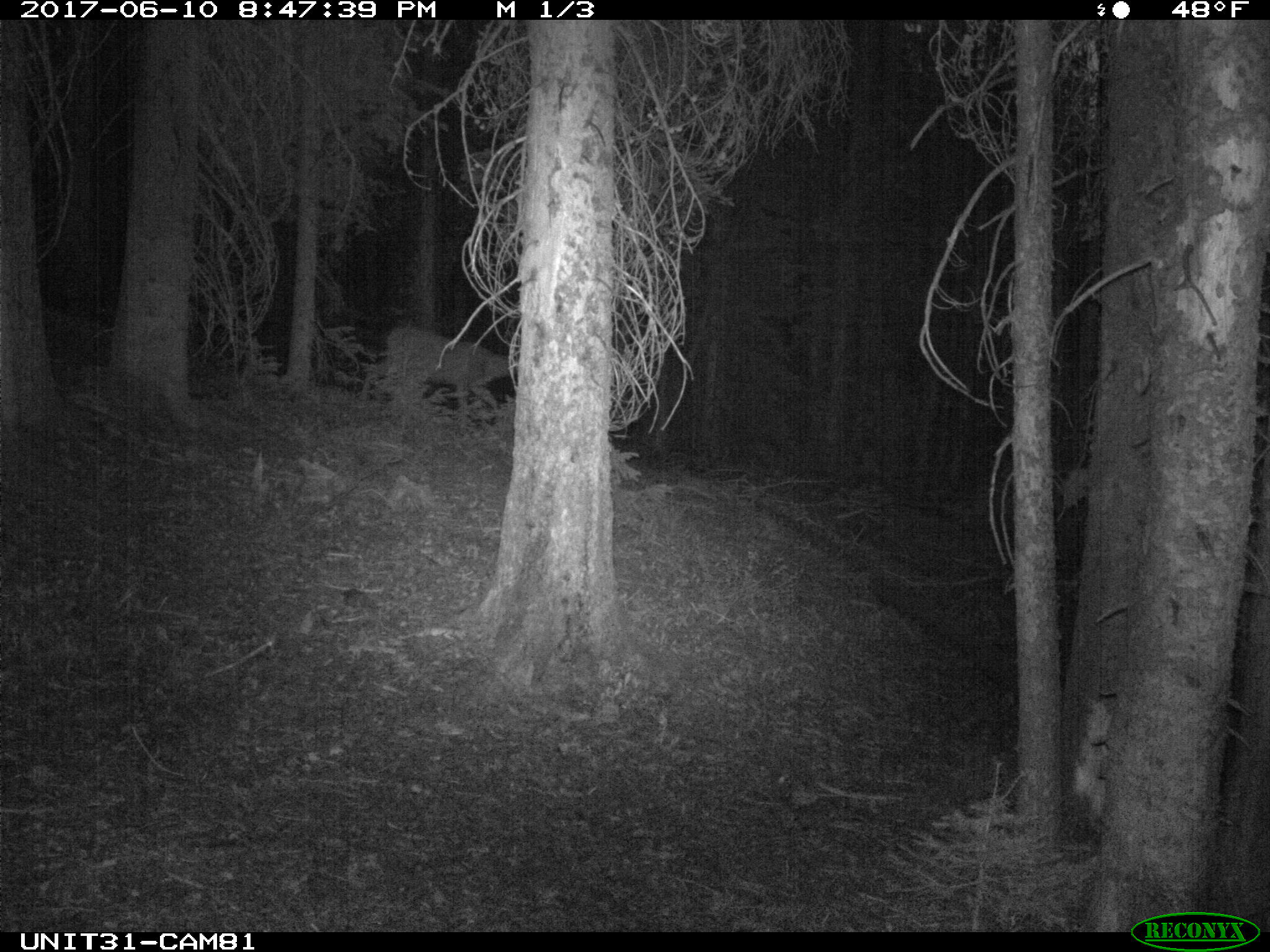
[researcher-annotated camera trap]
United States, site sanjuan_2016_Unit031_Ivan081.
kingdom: Animalia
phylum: Chordata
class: Mammalia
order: Artiodactyla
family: Cervidae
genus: Odocoileus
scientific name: Odocoileus hemionus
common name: mule deer